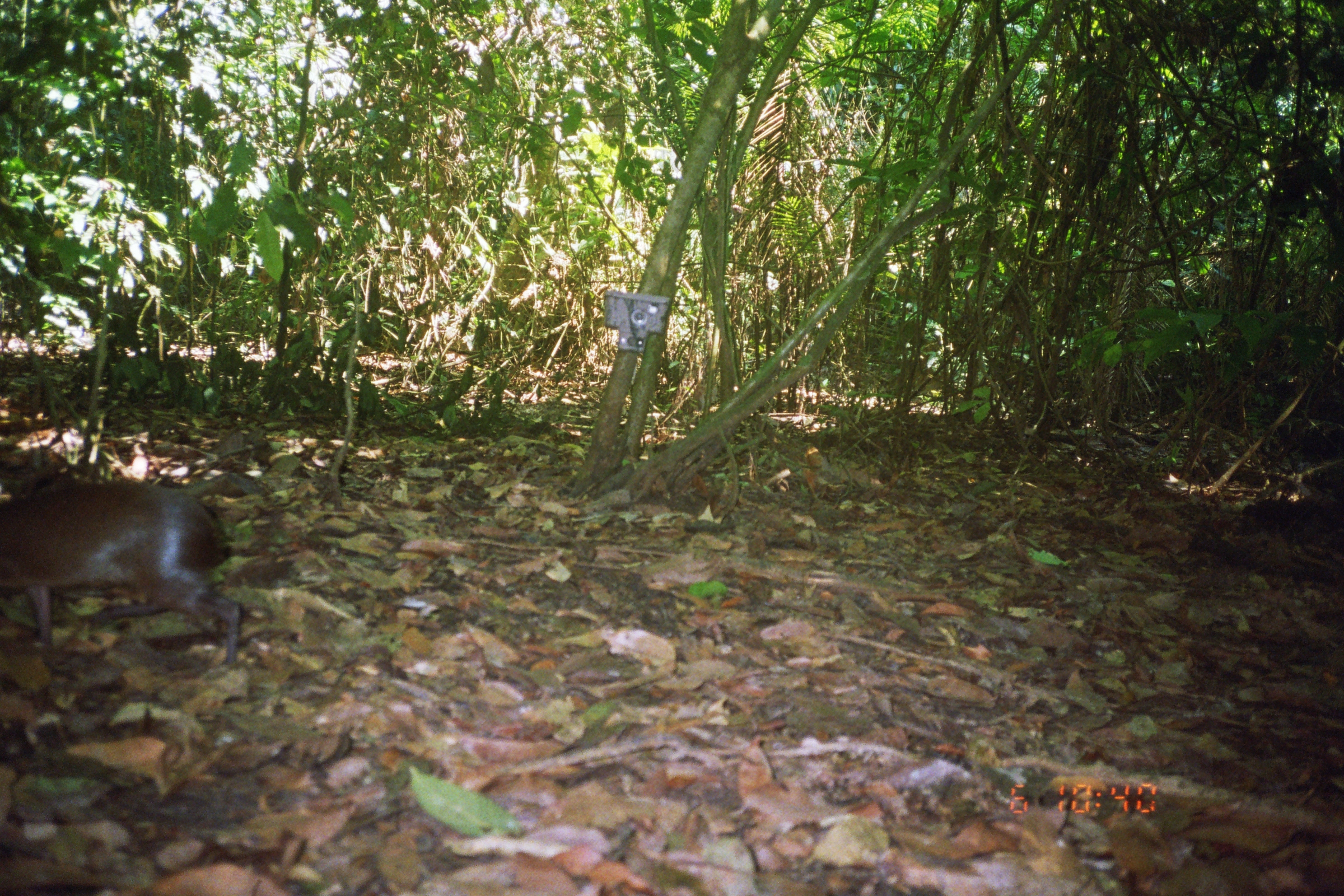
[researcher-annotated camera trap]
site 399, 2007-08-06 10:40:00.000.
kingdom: Animalia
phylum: Chordata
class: Mammalia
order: Rodentia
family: Dasyproctidae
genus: Dasyprocta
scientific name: Dasyprocta punctata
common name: central american agouti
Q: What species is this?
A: Dasyprocta punctata (central american agouti).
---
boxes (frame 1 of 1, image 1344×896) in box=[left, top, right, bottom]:
dasyprocta punctata: box=[0, 481, 241, 666]